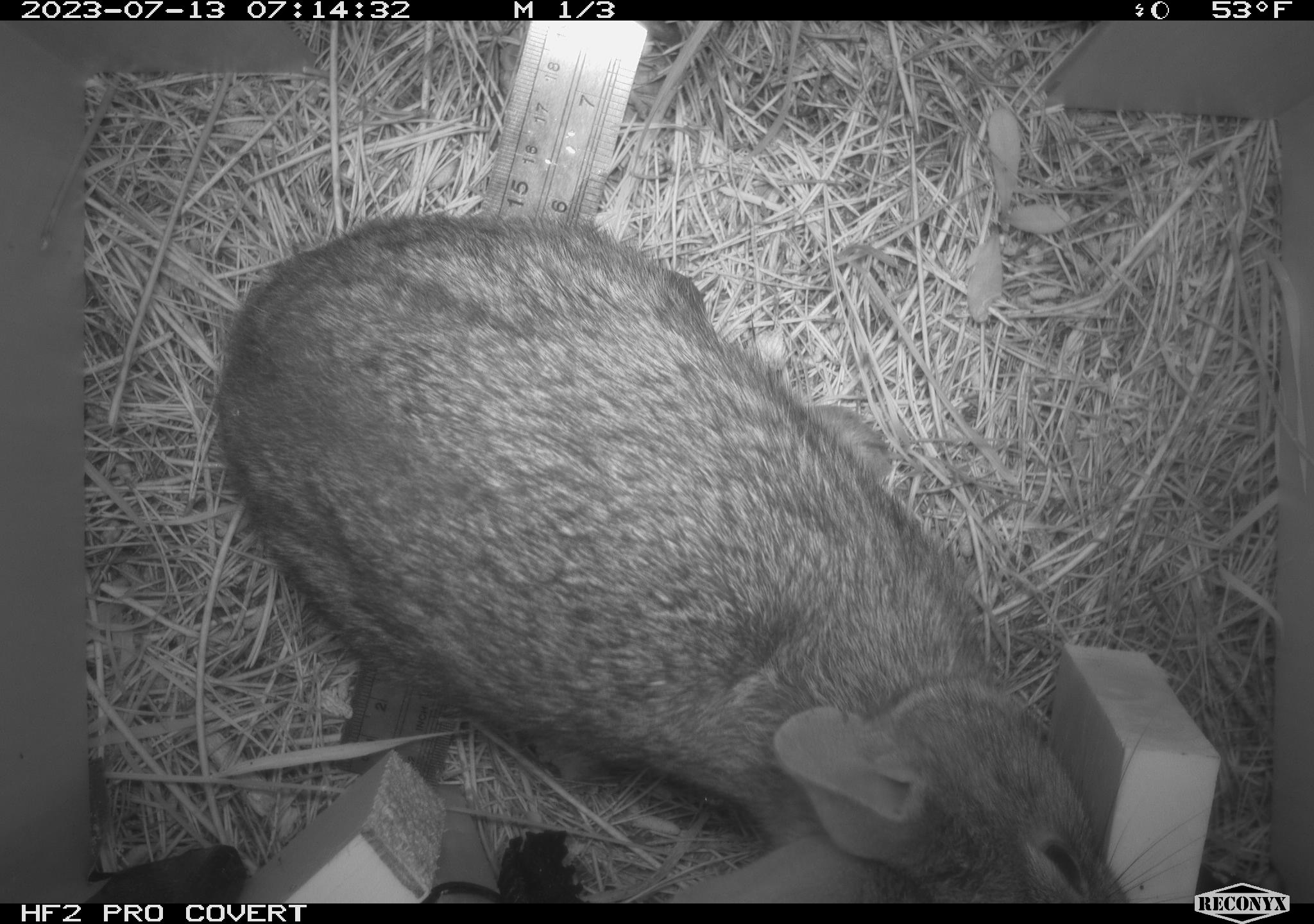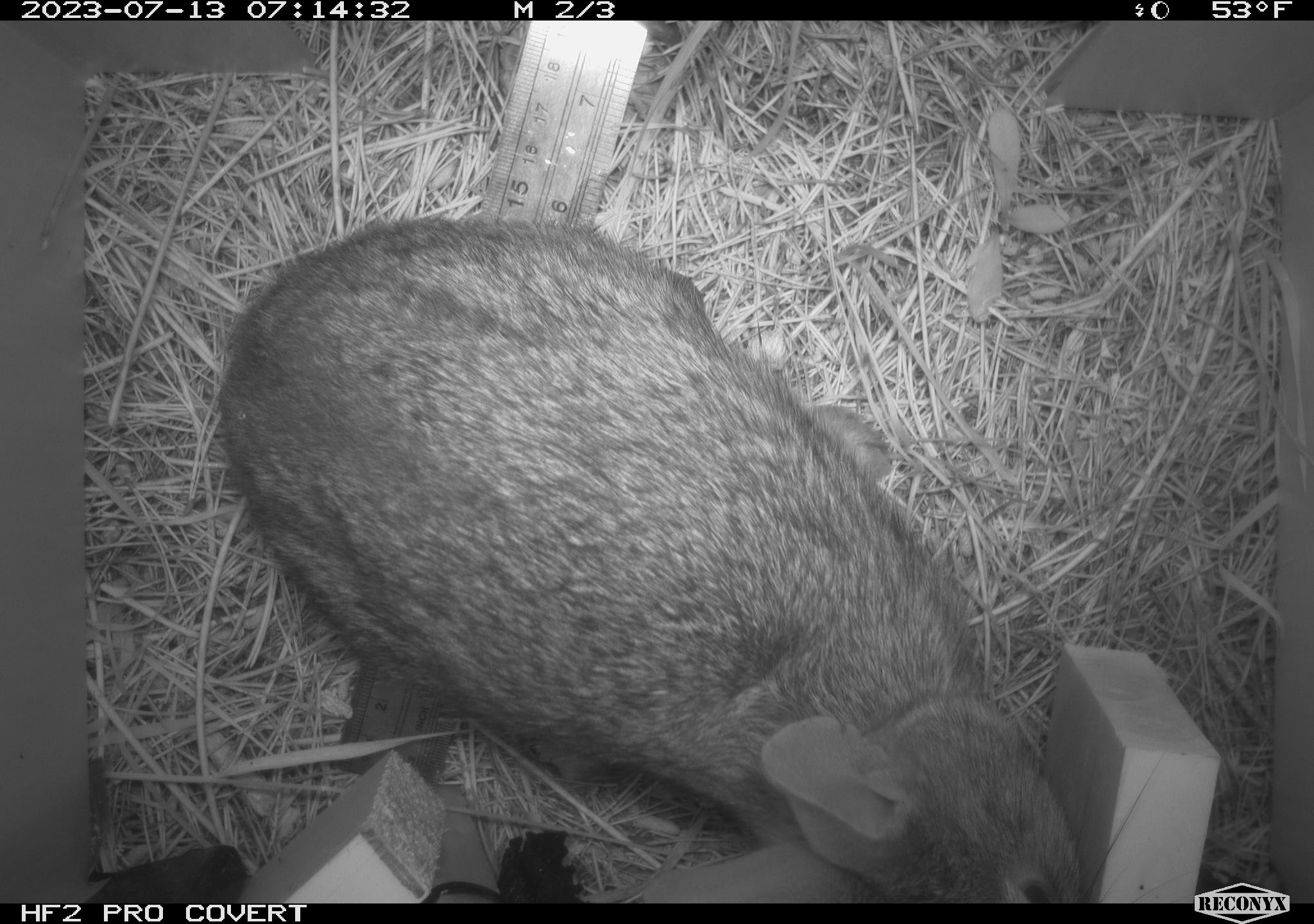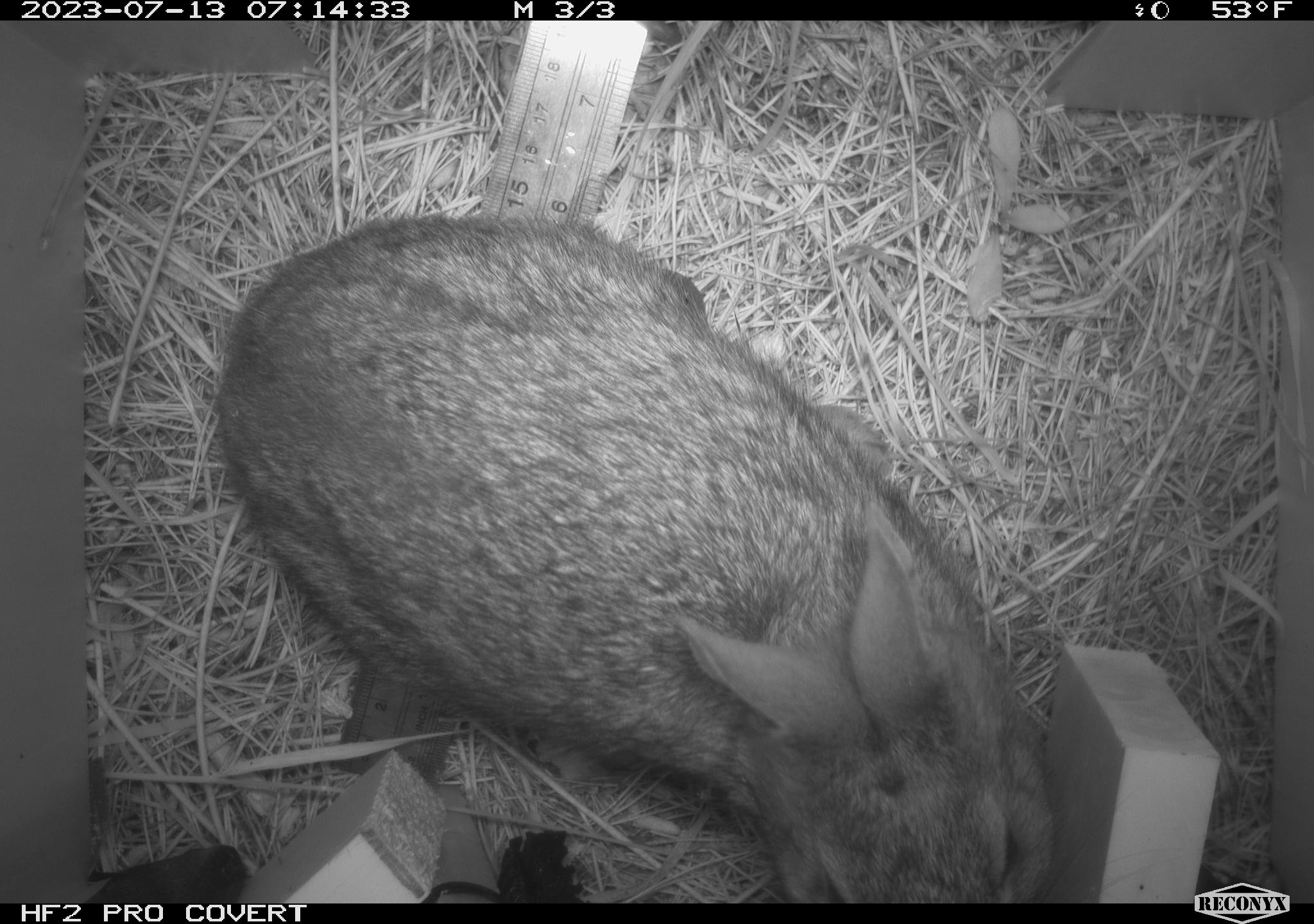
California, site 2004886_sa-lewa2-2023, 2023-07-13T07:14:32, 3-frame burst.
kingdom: Animalia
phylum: Chordata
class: Mammalia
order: Lagomorpha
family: Leporidae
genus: Sylvilagus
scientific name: Sylvilagus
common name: cottontail rabbits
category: sylvilagus species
Sylvilagus species (cottontail rabbits) (Sylvilagus).